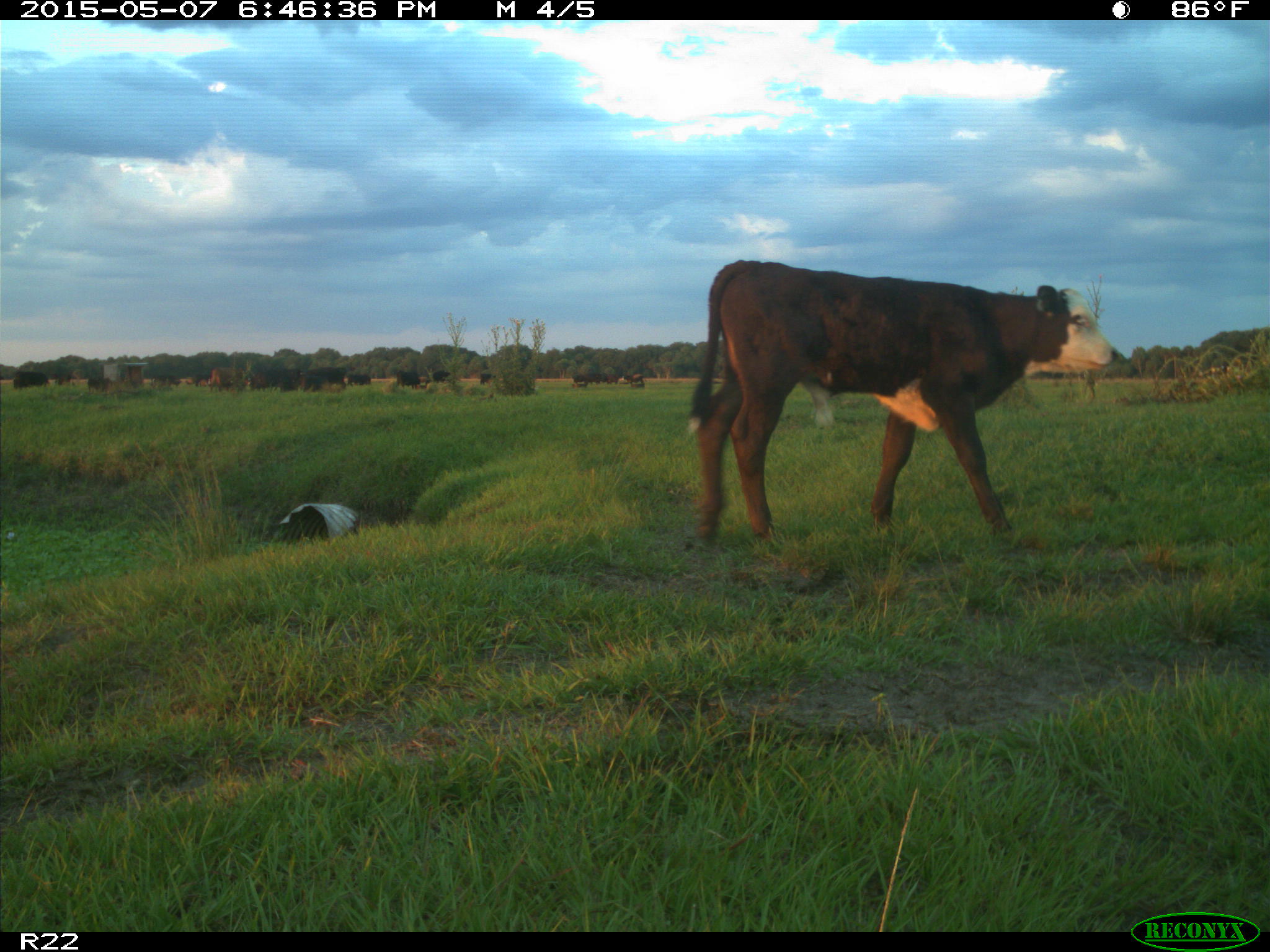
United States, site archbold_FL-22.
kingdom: Animalia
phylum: Chordata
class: Mammalia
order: Artiodactyla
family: Bovidae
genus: Bos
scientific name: Bos taurus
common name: domestic cow